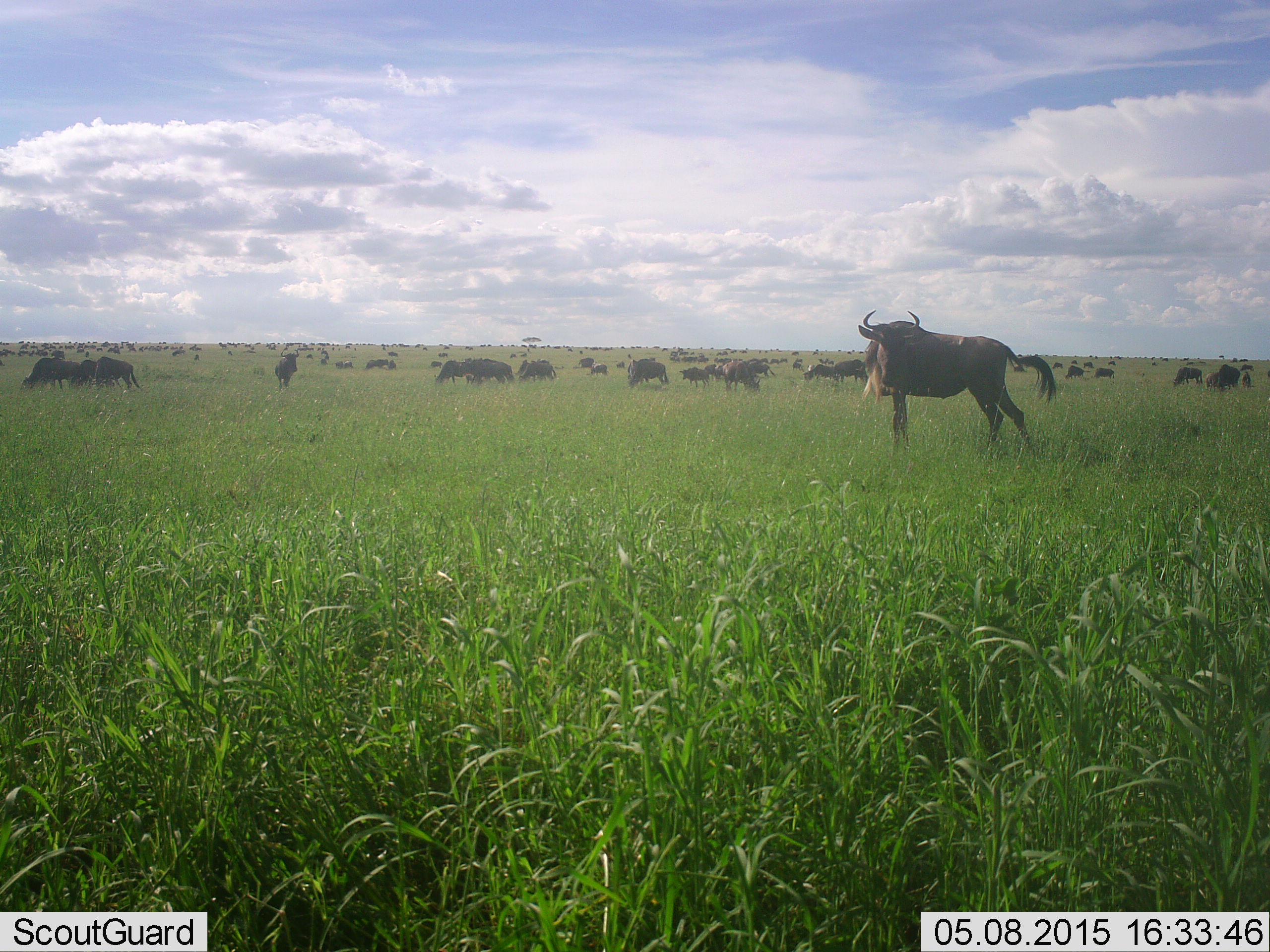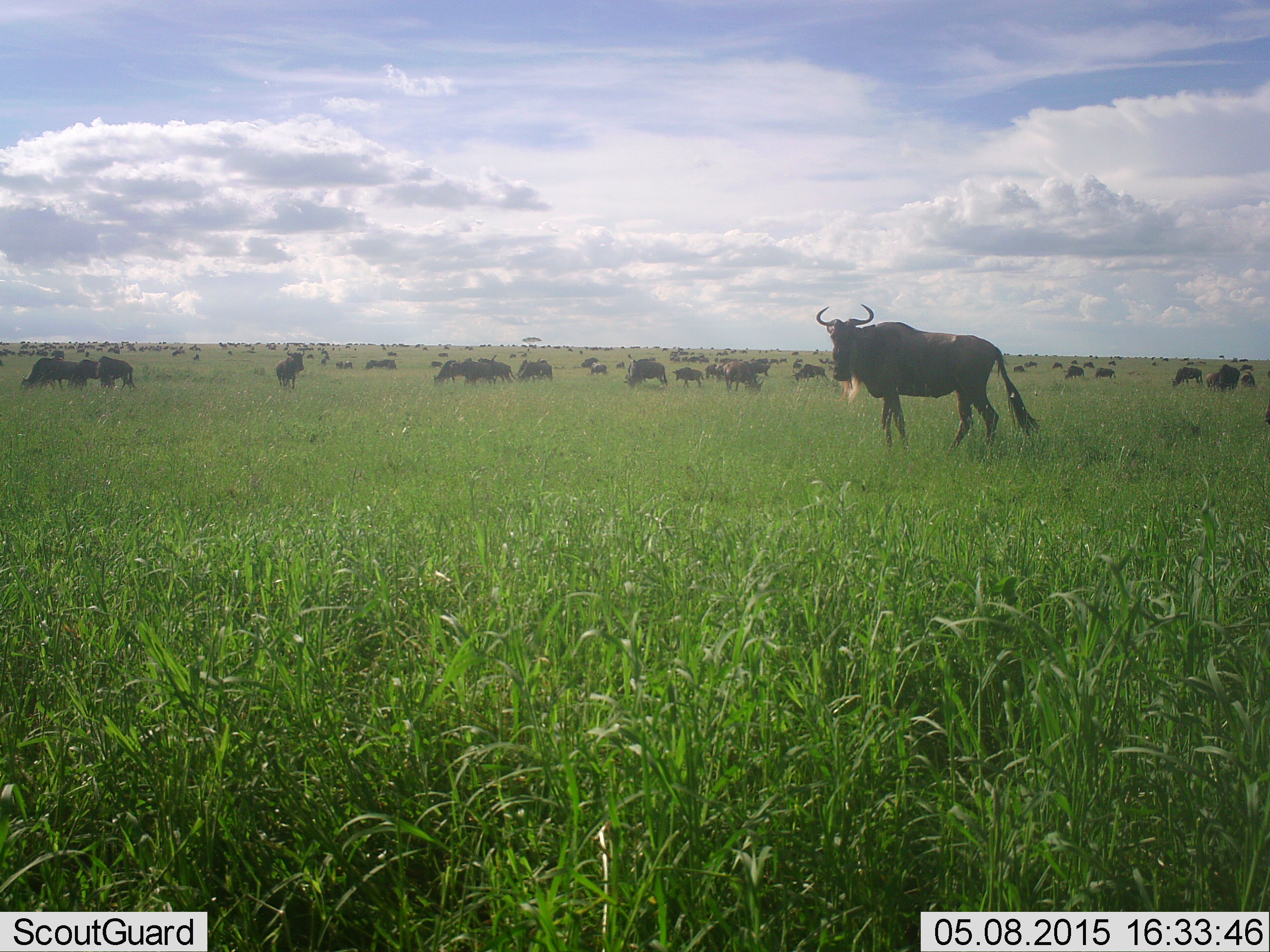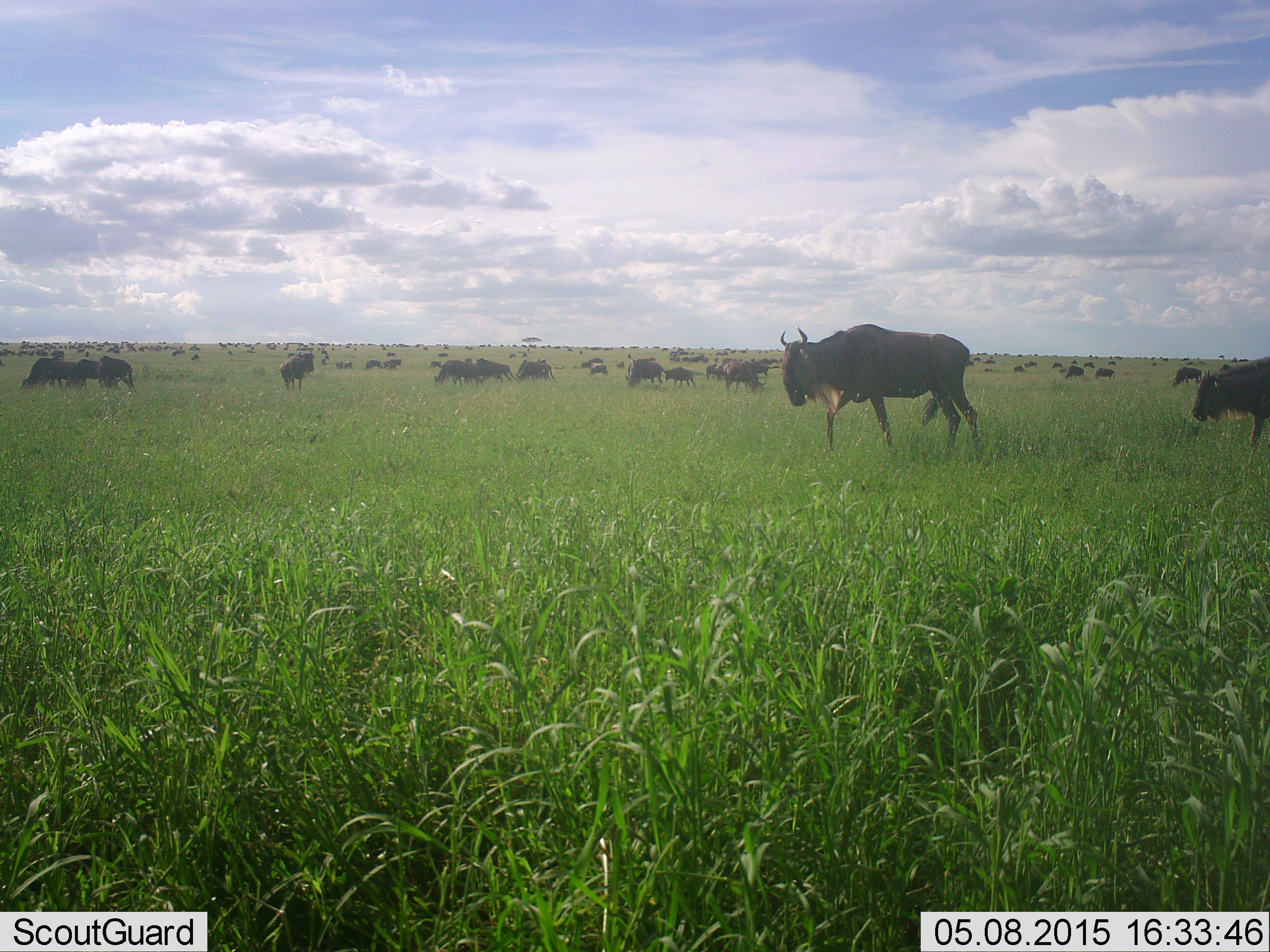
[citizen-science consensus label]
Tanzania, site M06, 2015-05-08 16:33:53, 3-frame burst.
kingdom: Animalia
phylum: Chordata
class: Mammalia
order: Artiodactyla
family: Bovidae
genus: Connochaetes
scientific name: Connochaetes taurinus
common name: blue wildebeest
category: wildebeest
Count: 51+.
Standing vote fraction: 60%.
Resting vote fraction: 0%.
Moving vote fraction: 50%.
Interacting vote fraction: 0%.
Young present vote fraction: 0%.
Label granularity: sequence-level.